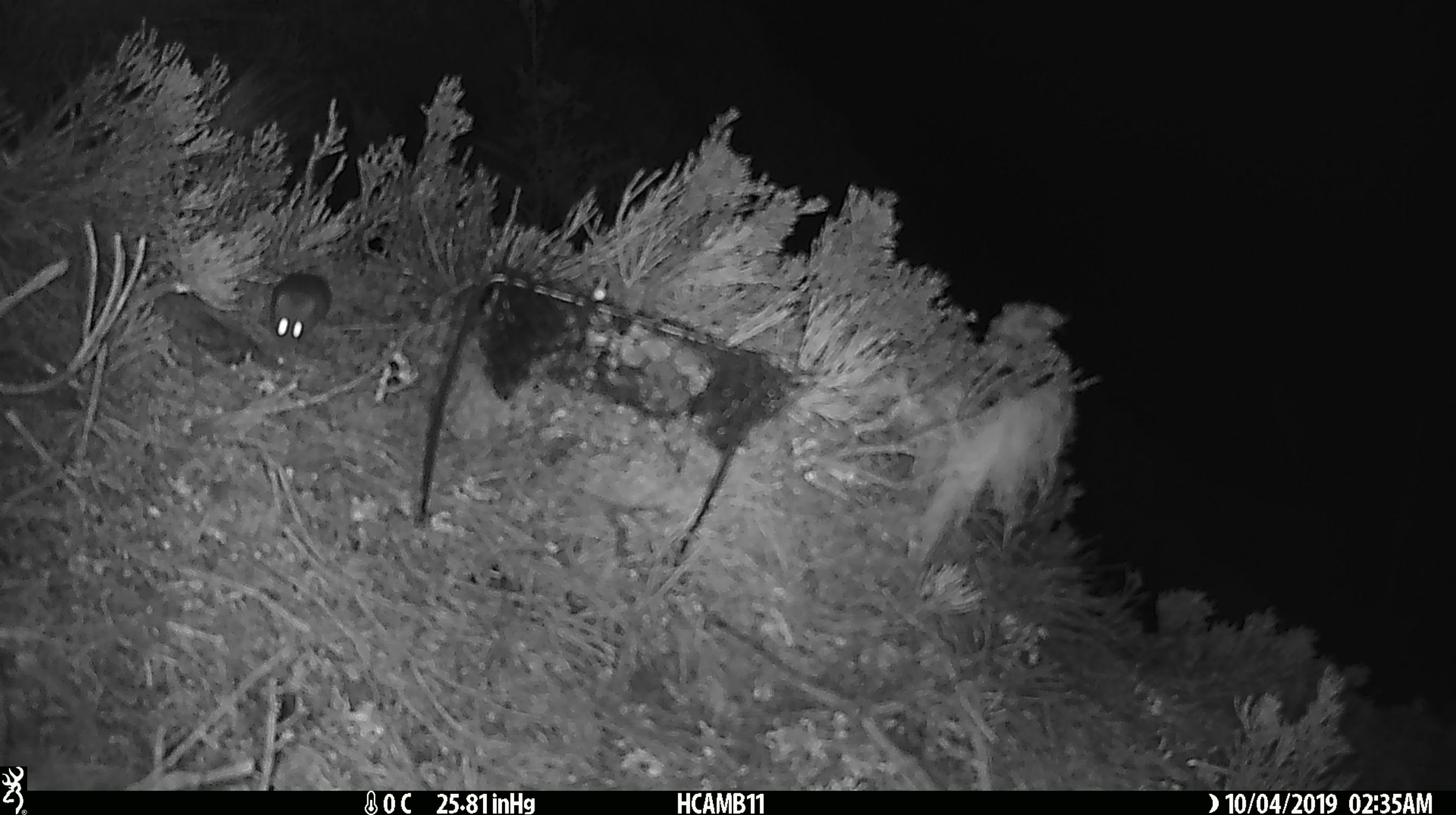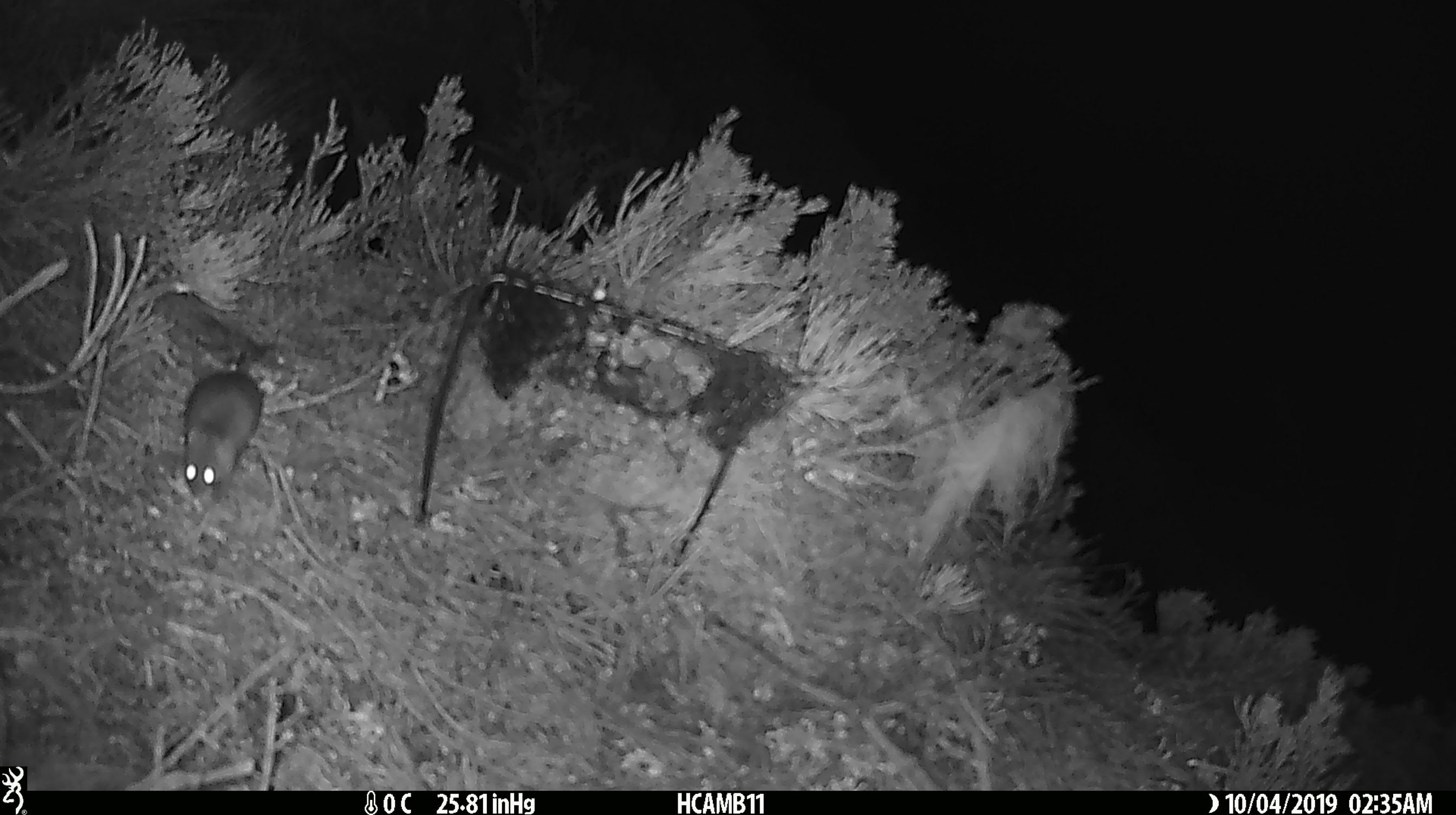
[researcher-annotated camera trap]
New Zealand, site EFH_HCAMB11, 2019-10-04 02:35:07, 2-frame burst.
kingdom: Animalia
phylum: Chordata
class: Mammalia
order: Rodentia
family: Muridae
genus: Mus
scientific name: Mus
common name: mouse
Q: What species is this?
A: Mouse (Mus).